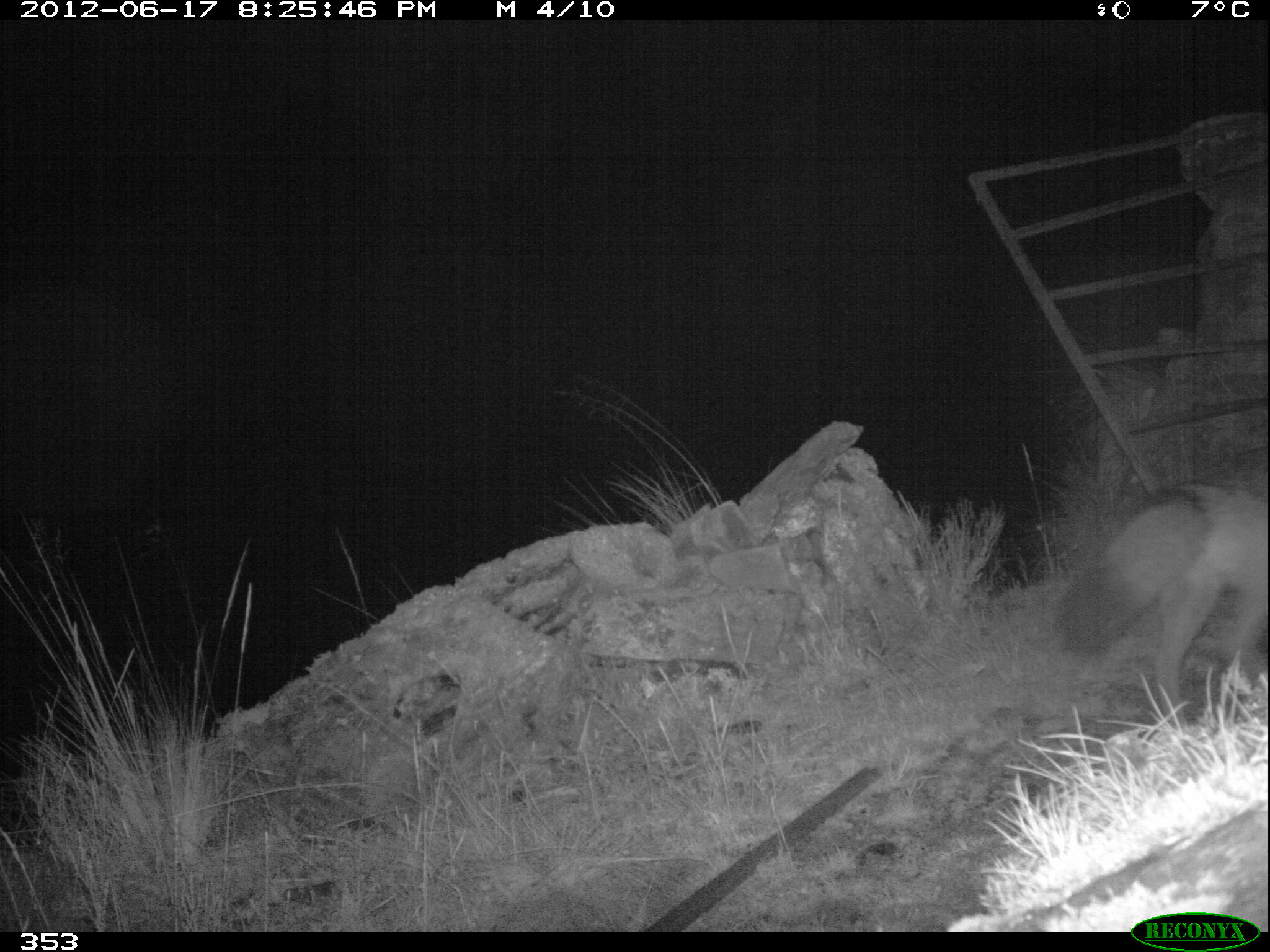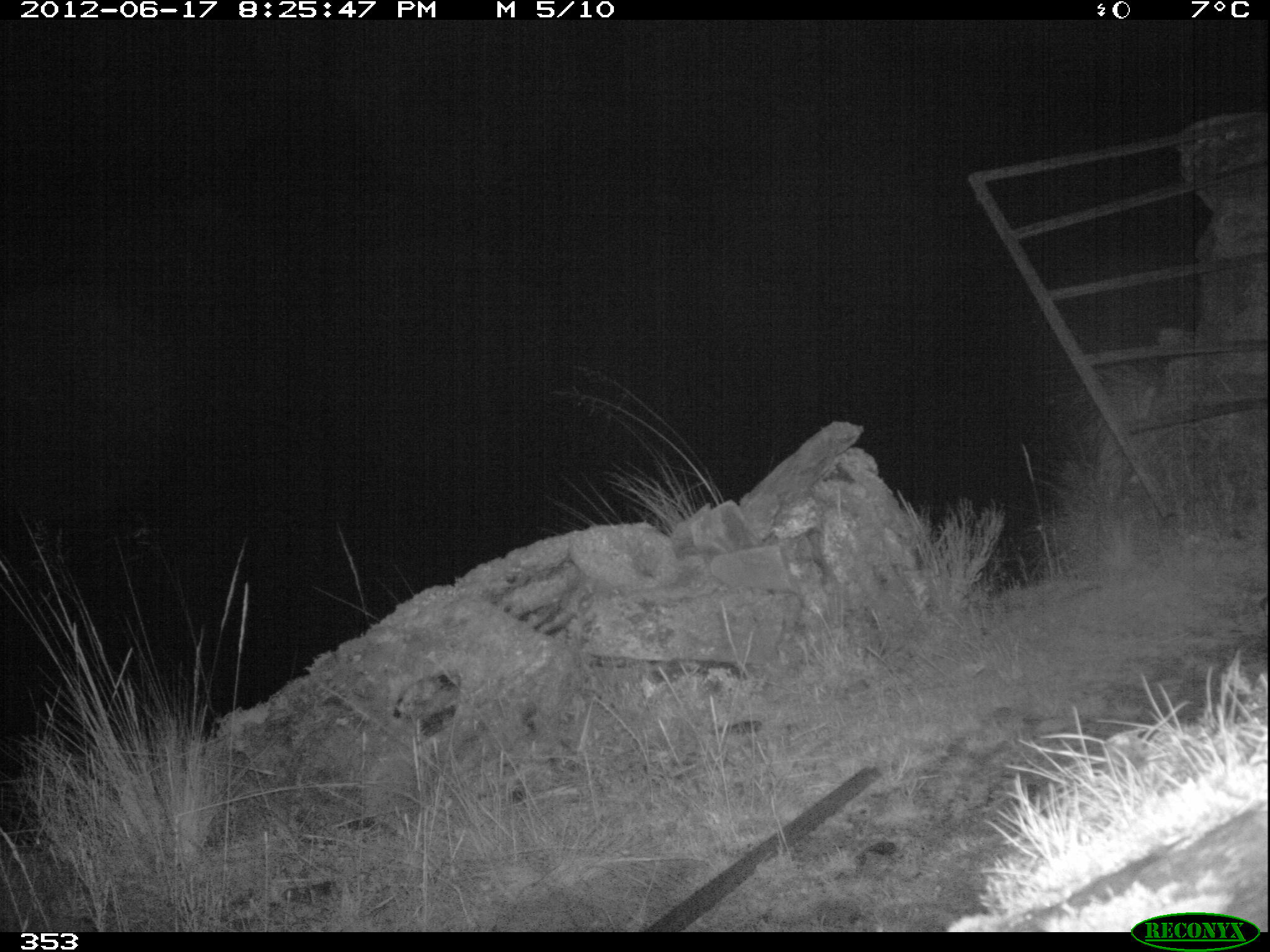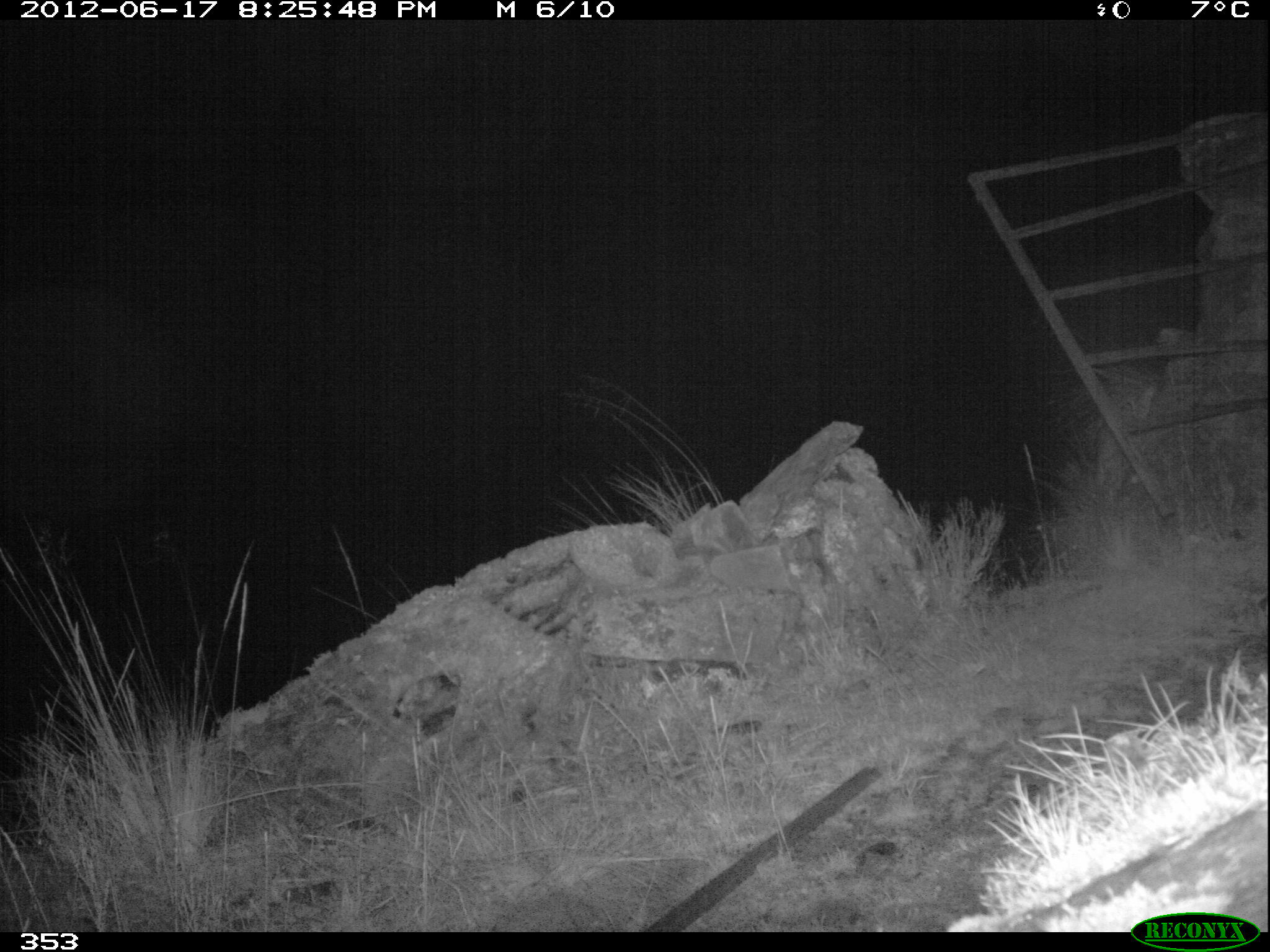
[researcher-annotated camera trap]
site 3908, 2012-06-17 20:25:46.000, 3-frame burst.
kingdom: Animalia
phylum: Chordata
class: Mammalia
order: Carnivora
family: Canidae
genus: Lycalopex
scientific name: Lycalopex culpaeus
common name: culpeo